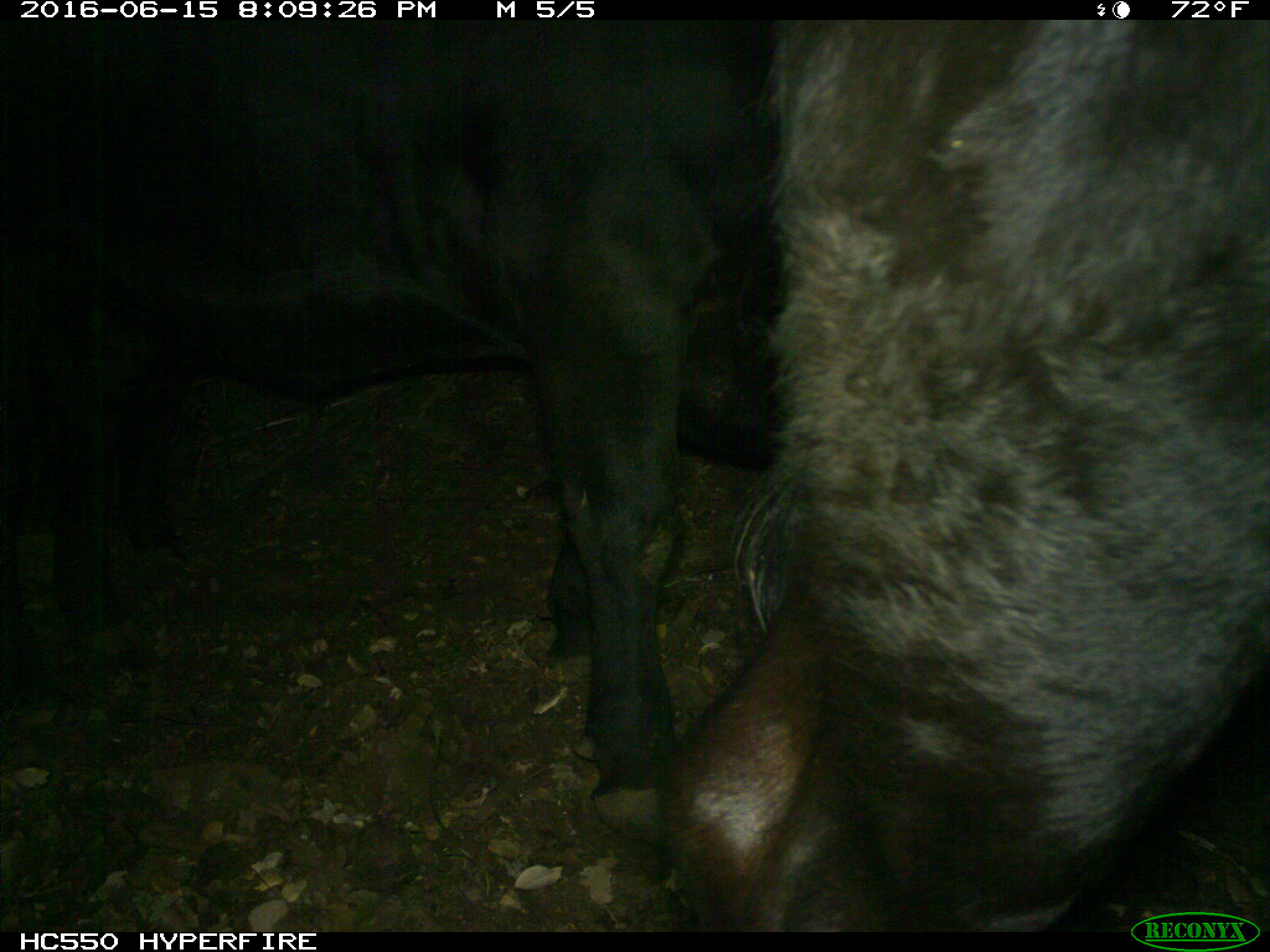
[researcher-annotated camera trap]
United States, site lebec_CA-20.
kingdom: Animalia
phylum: Chordata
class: Mammalia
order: Artiodactyla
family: Bovidae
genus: Bos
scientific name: Bos taurus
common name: domestic cow